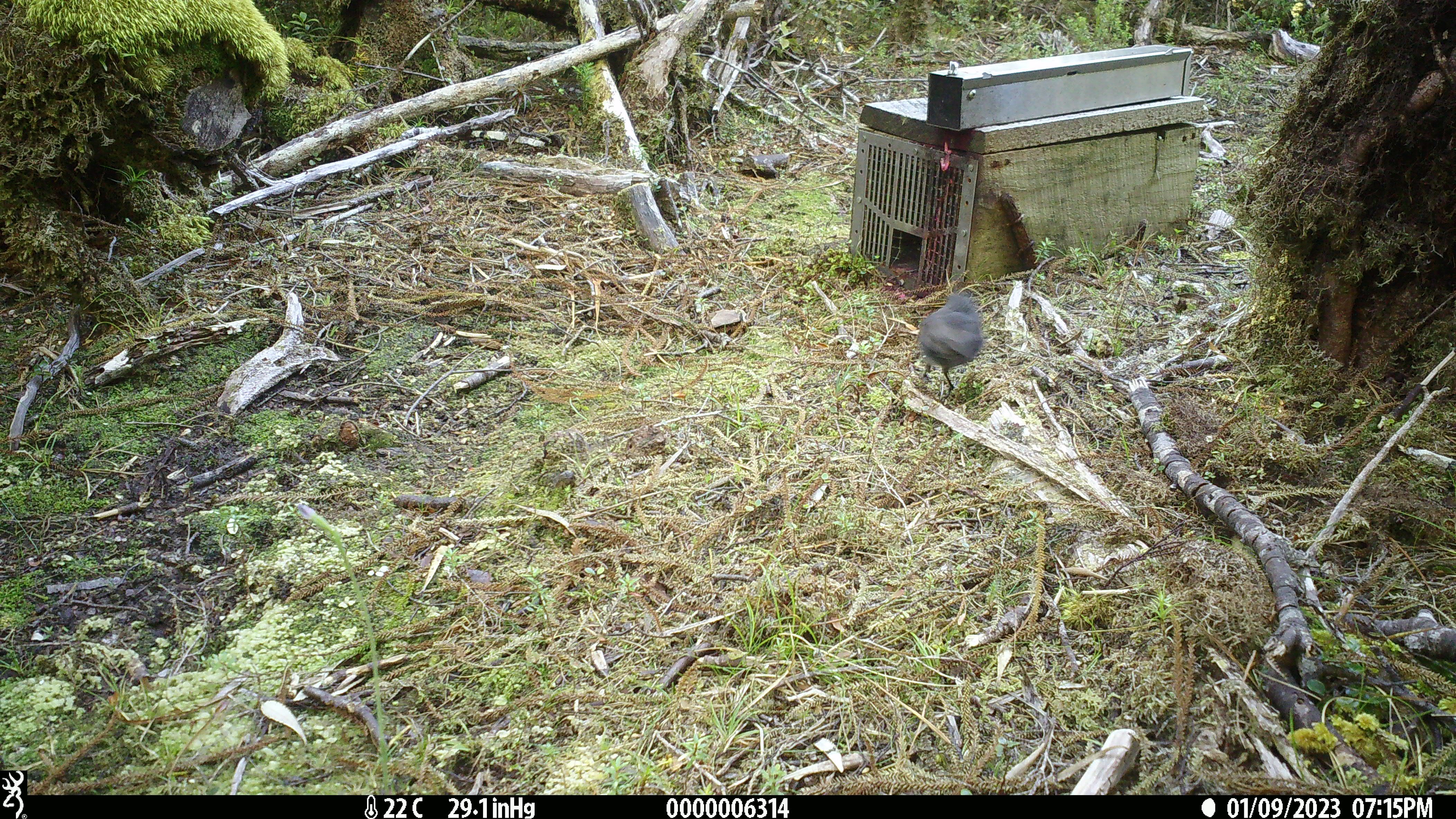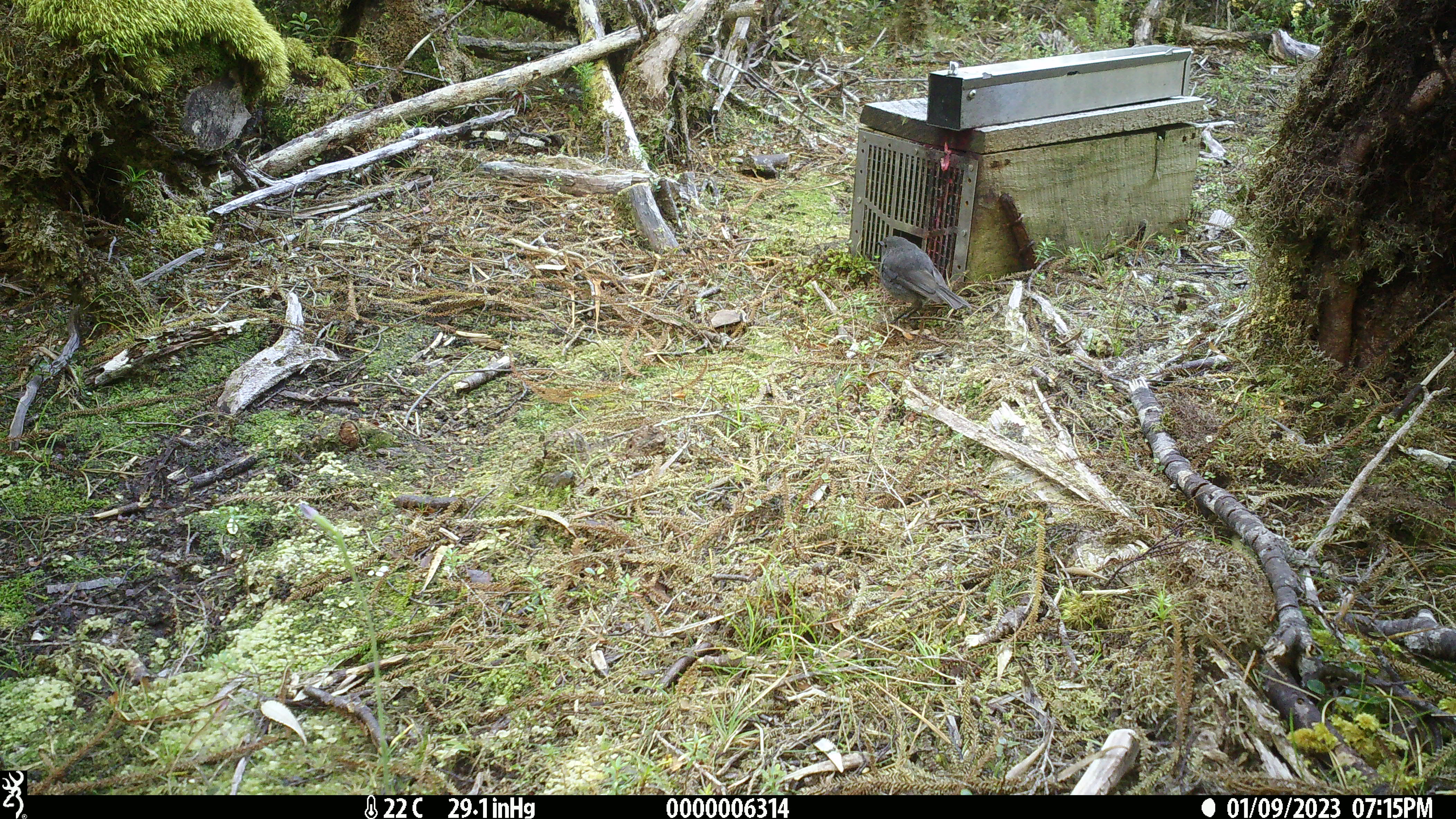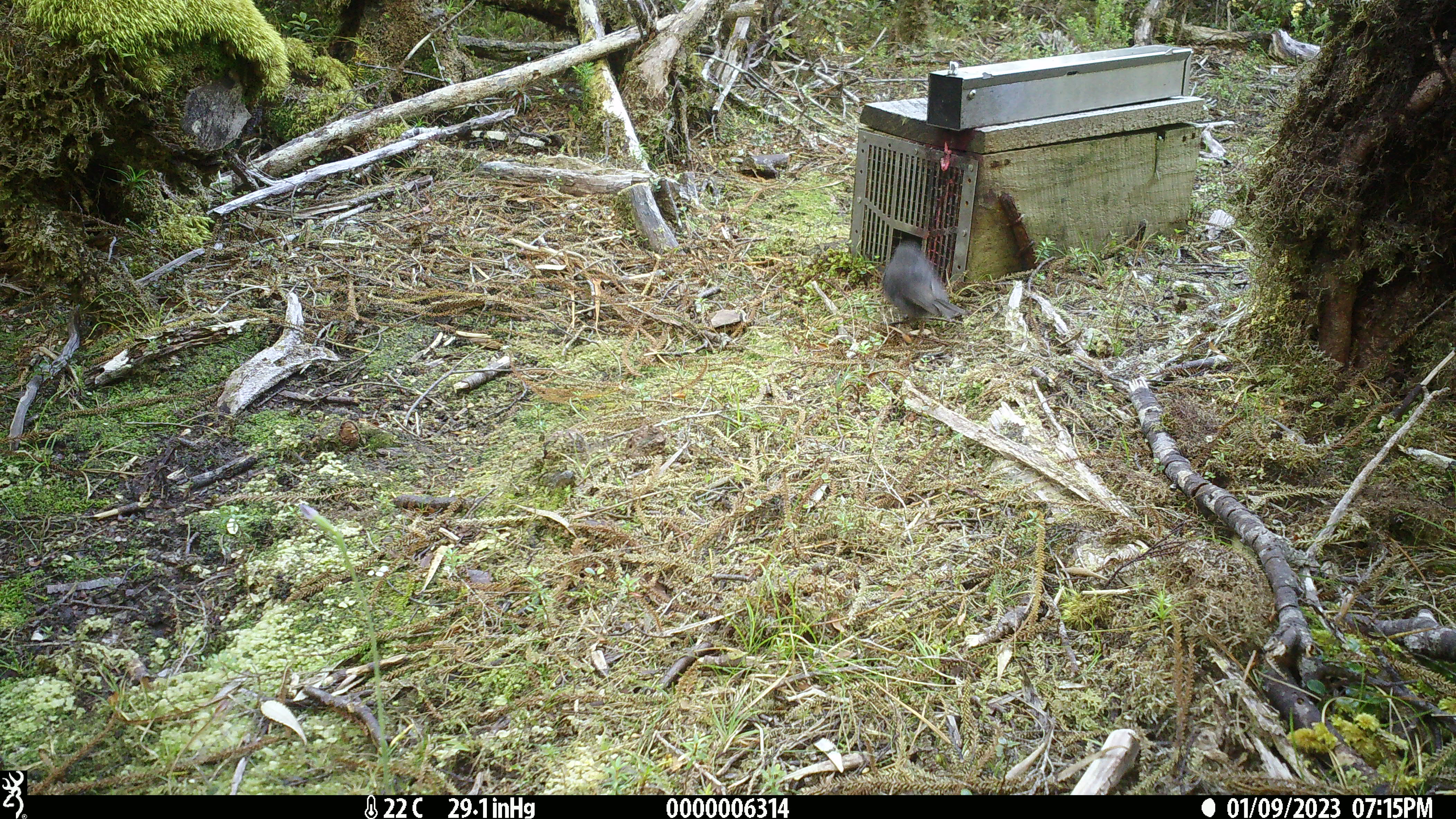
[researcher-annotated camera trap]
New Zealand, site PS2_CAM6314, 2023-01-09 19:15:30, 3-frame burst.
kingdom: Animalia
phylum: Chordata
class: Aves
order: Passeriformes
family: Petroicidae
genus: Petroica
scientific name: Petroica australis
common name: new zealand robin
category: robin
Robin (new zealand robin) (Petroica australis).